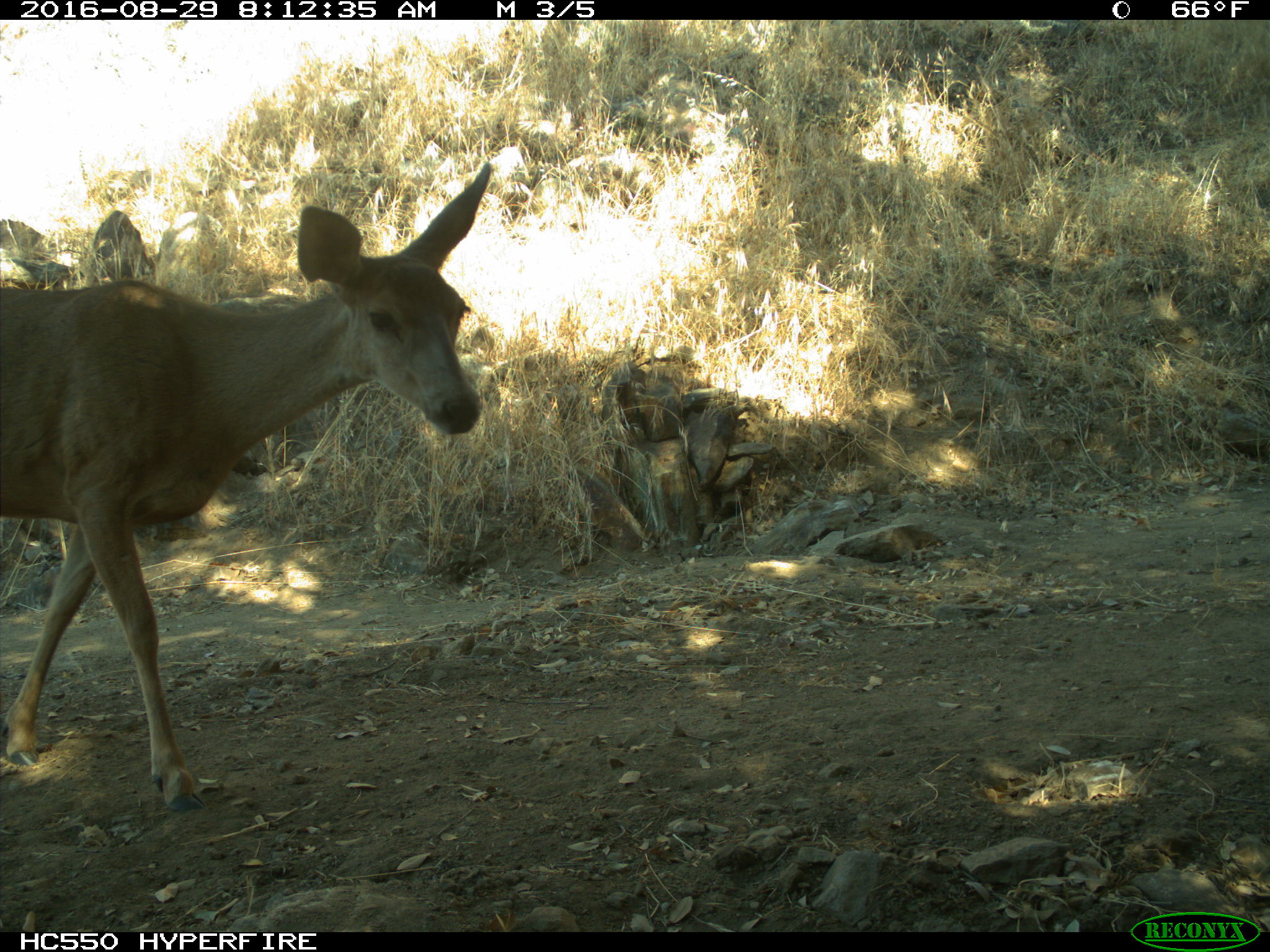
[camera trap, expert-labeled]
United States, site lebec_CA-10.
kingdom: Animalia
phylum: Chordata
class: Mammalia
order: Artiodactyla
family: Cervidae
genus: Odocoileus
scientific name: Odocoileus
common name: deer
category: unidentified deer